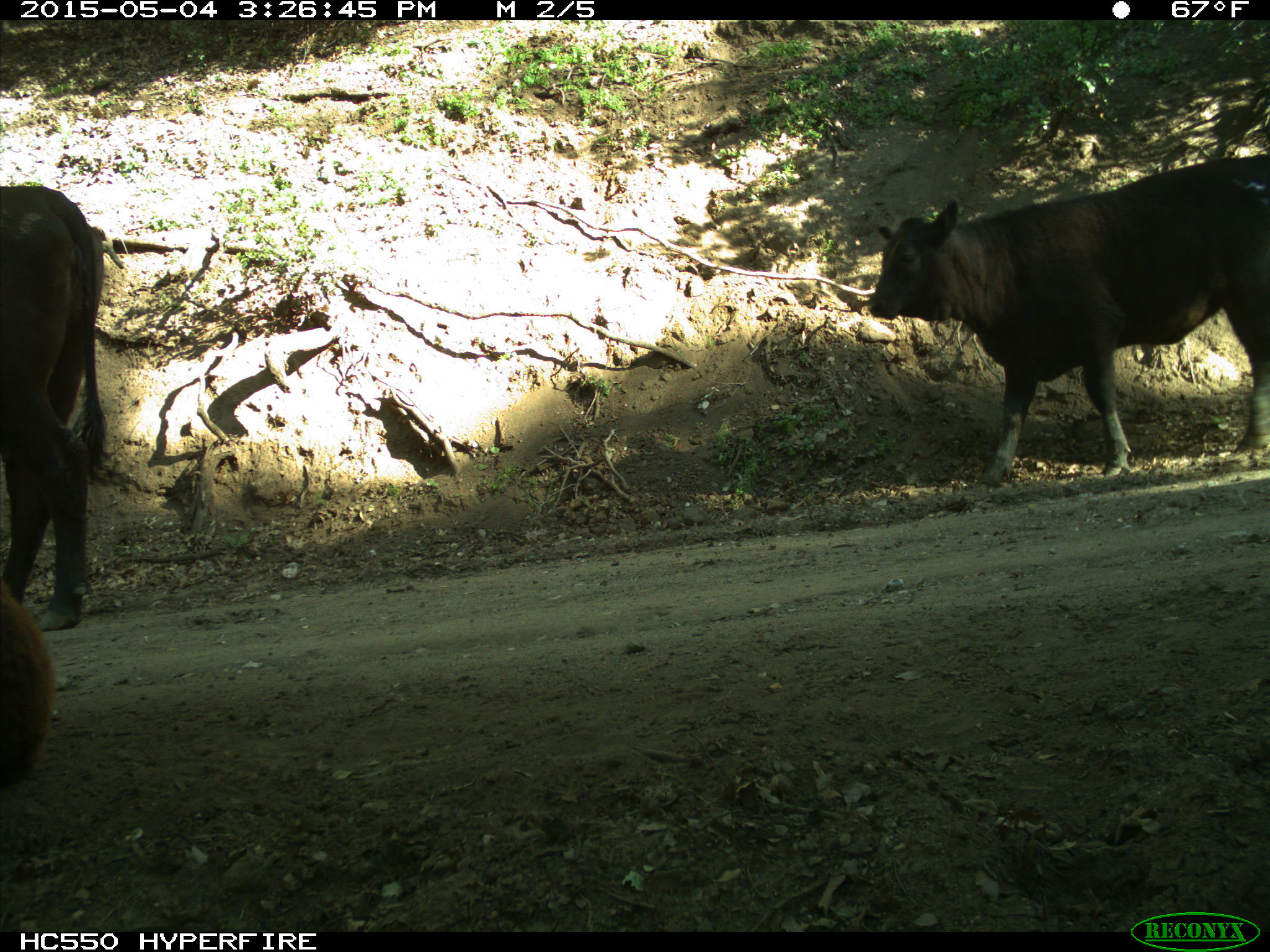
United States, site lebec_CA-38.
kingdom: Animalia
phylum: Chordata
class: Mammalia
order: Artiodactyla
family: Bovidae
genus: Bos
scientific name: Bos taurus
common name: domestic cow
Bos taurus (domestic cow).